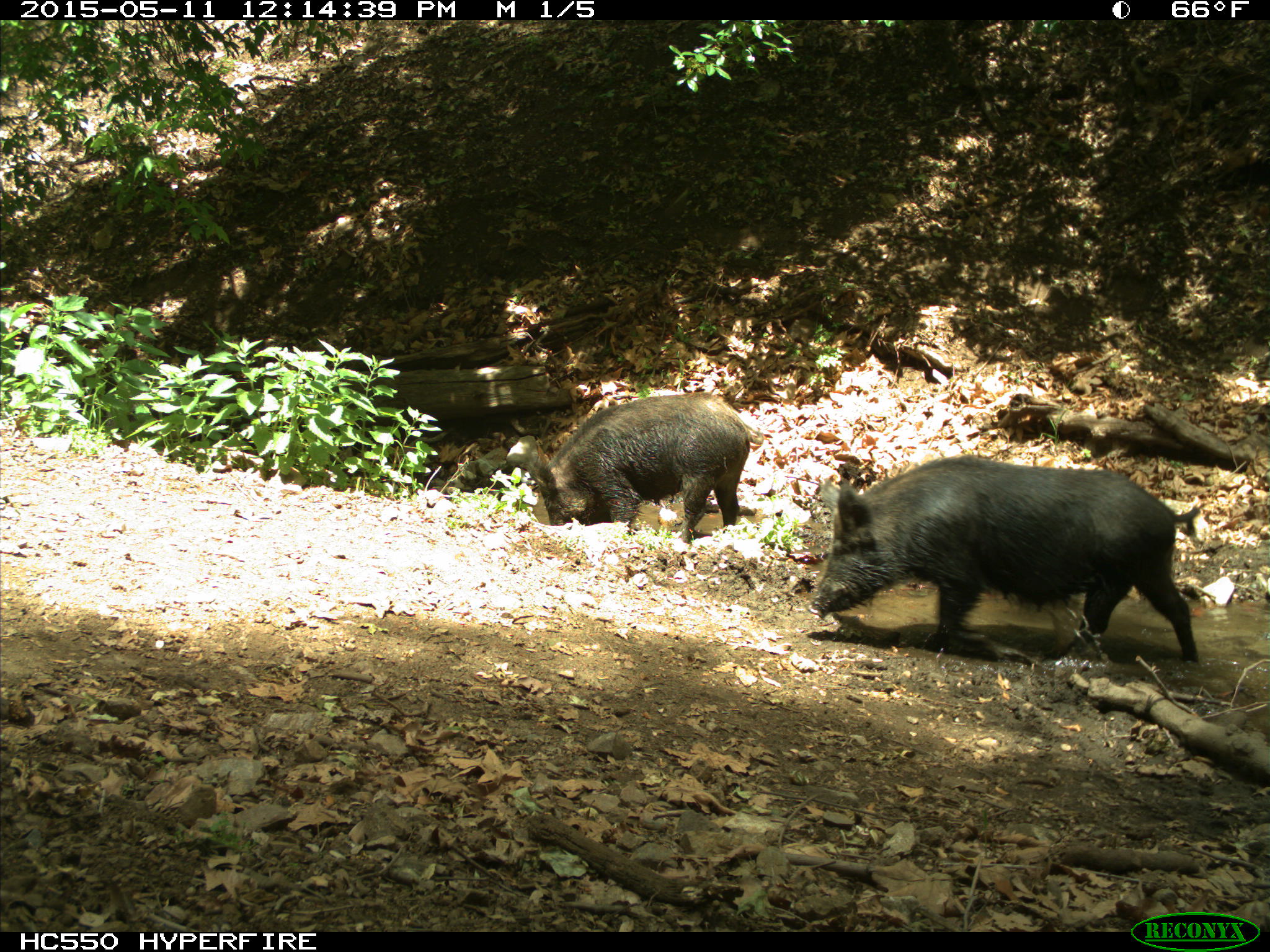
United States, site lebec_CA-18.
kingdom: Animalia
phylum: Chordata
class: Mammalia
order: Artiodactyla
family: Suidae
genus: Sus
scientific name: Sus scrofa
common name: wild boar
Sus scrofa (wild boar).